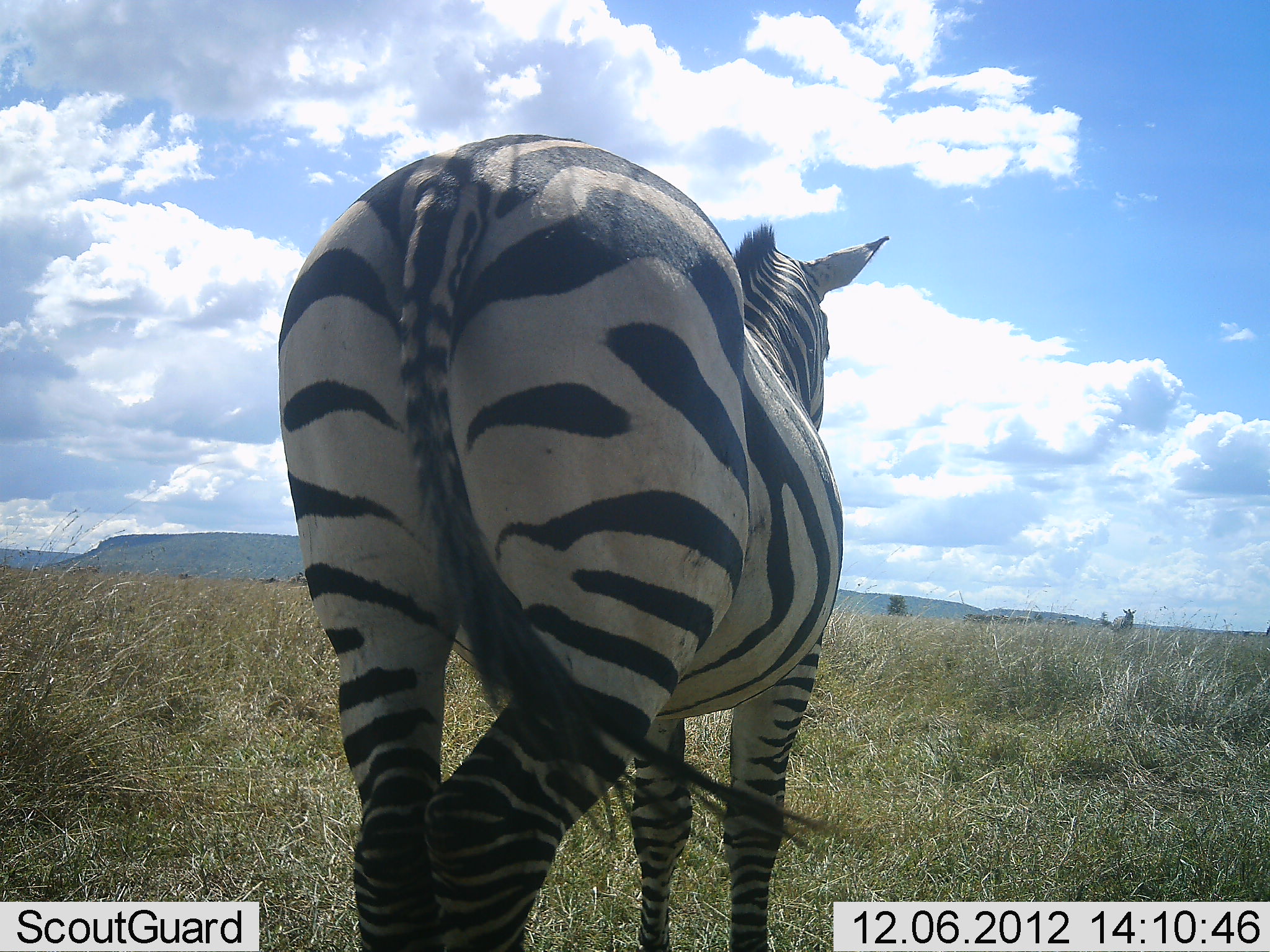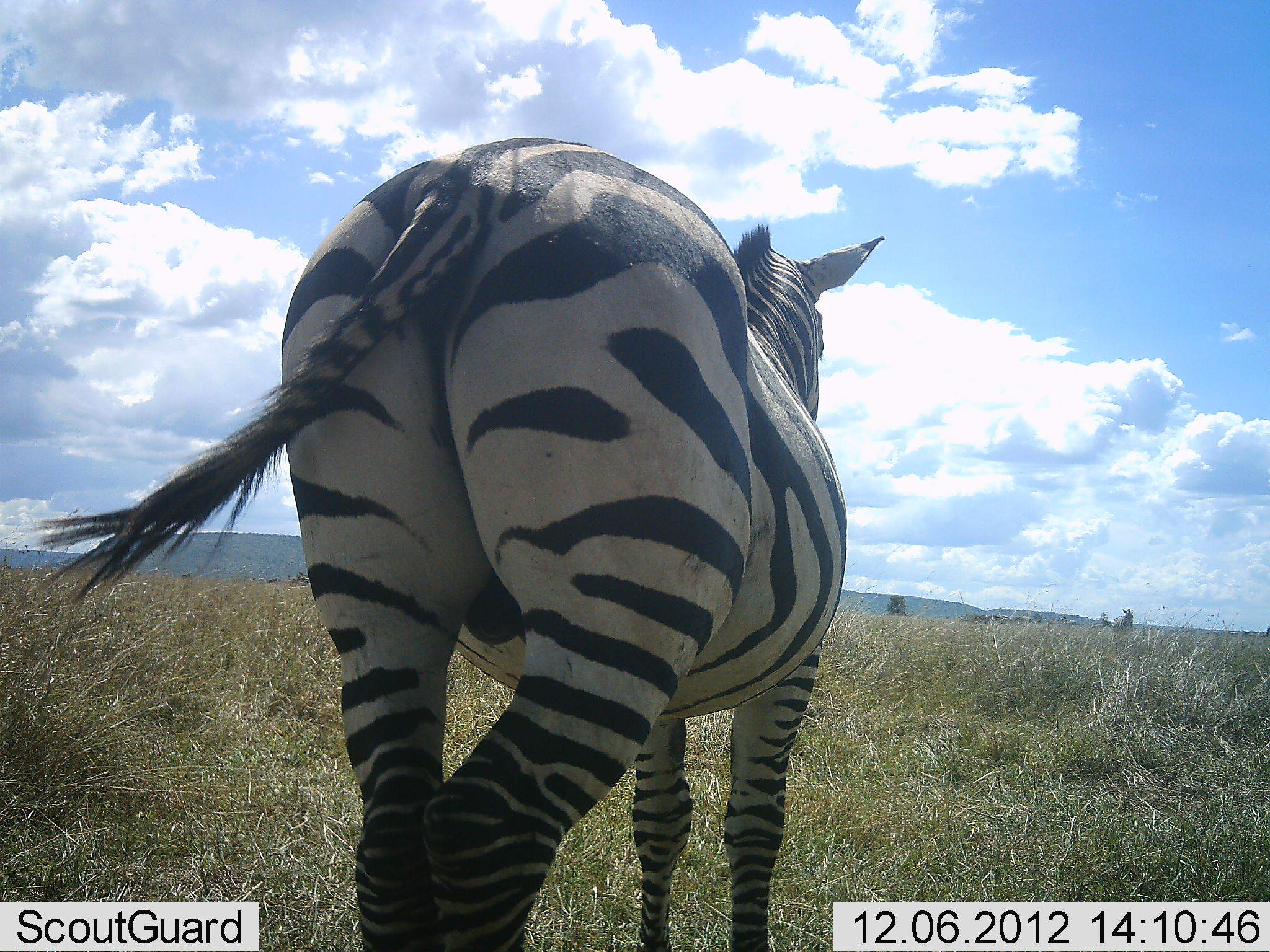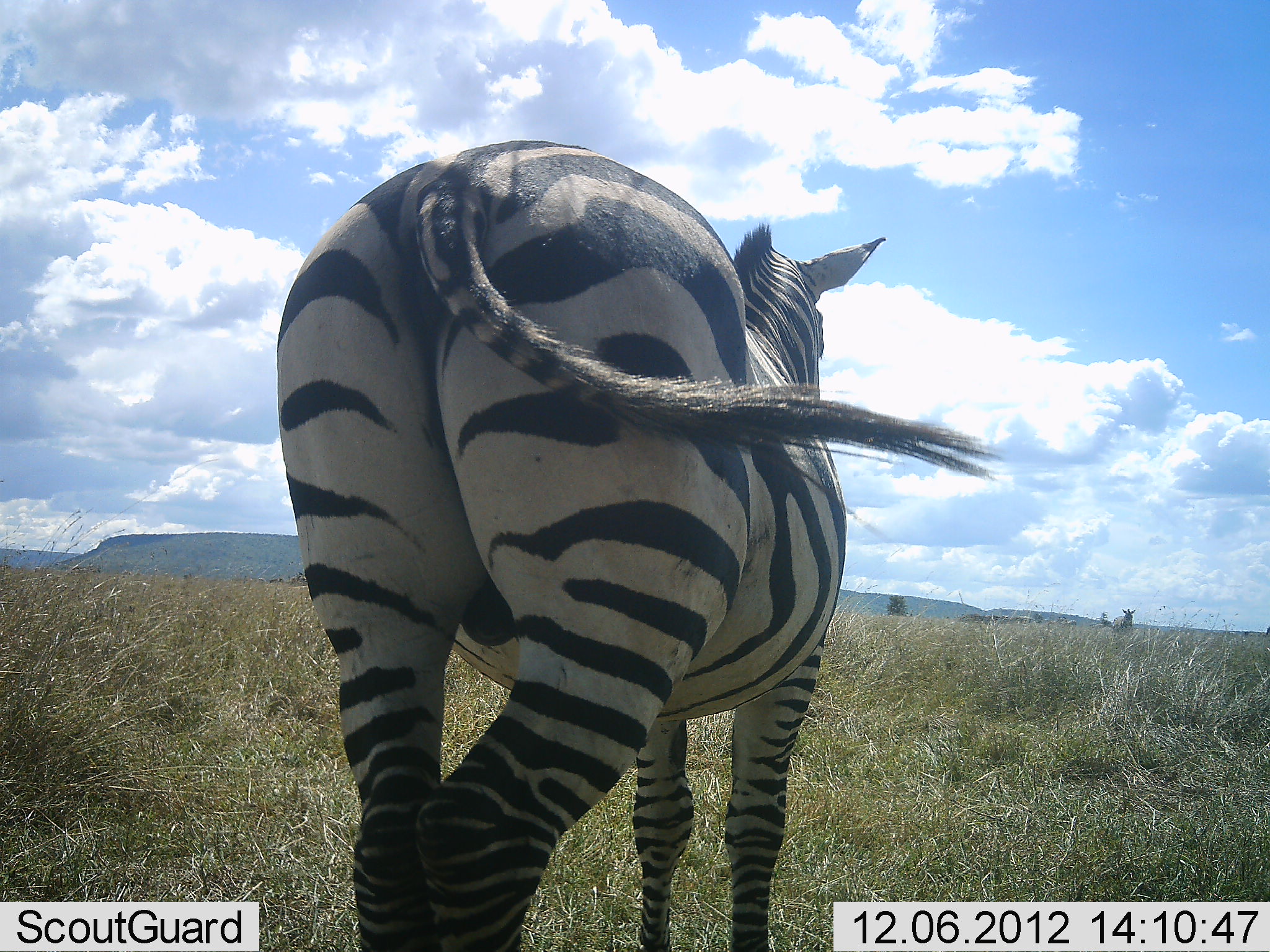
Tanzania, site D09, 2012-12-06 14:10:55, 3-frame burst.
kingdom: Animalia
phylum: Chordata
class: Mammalia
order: Perissodactyla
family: Equidae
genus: Equus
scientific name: Equus quagga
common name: plains zebra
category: zebra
Zebra (plains zebra) (Equus quagga), count 1. Behavior (volunteer vote fractions): standing 91%, resting 9%, moving 9%, interacting 0%. Young present (vote fraction): 0%. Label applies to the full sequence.